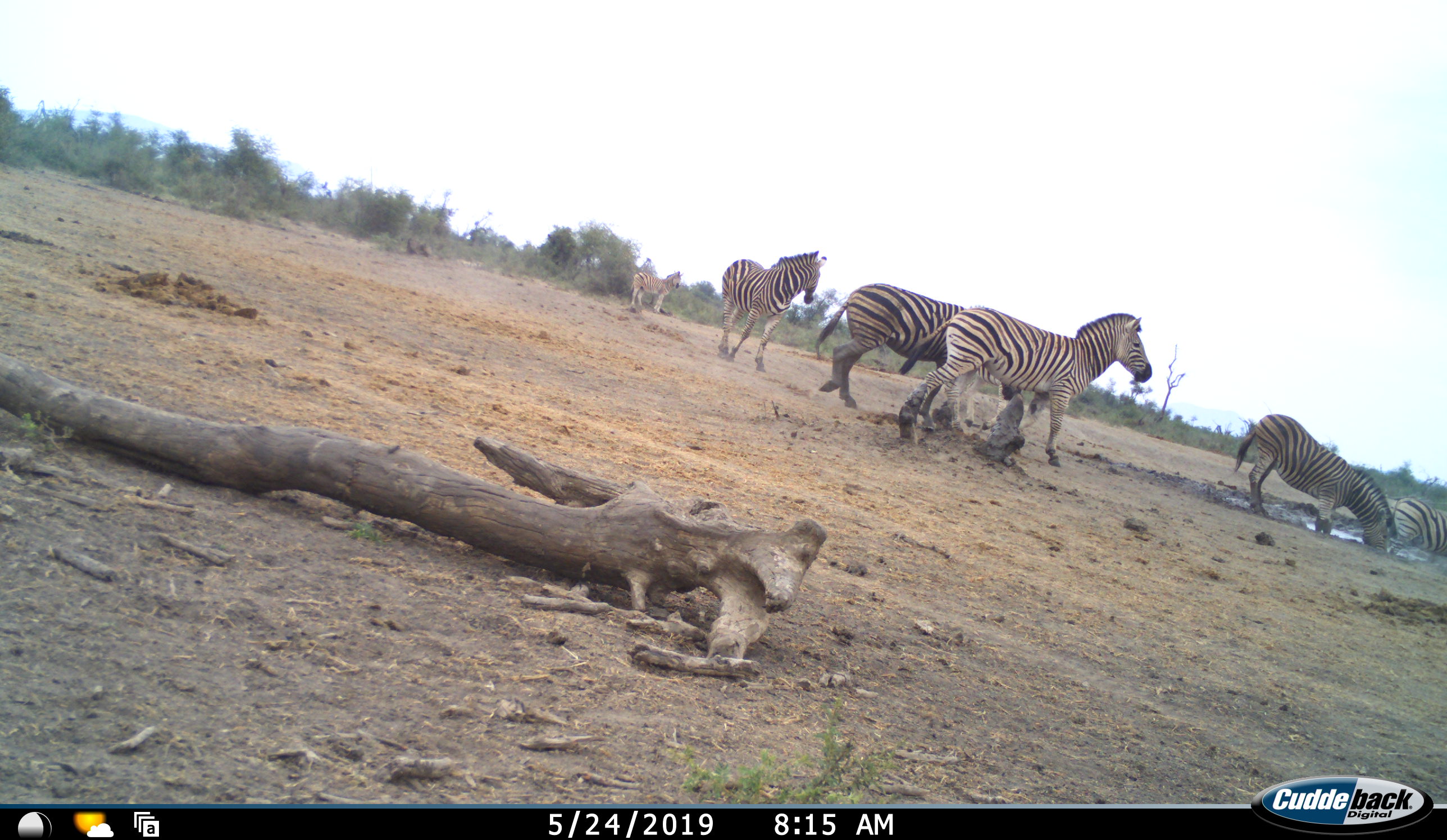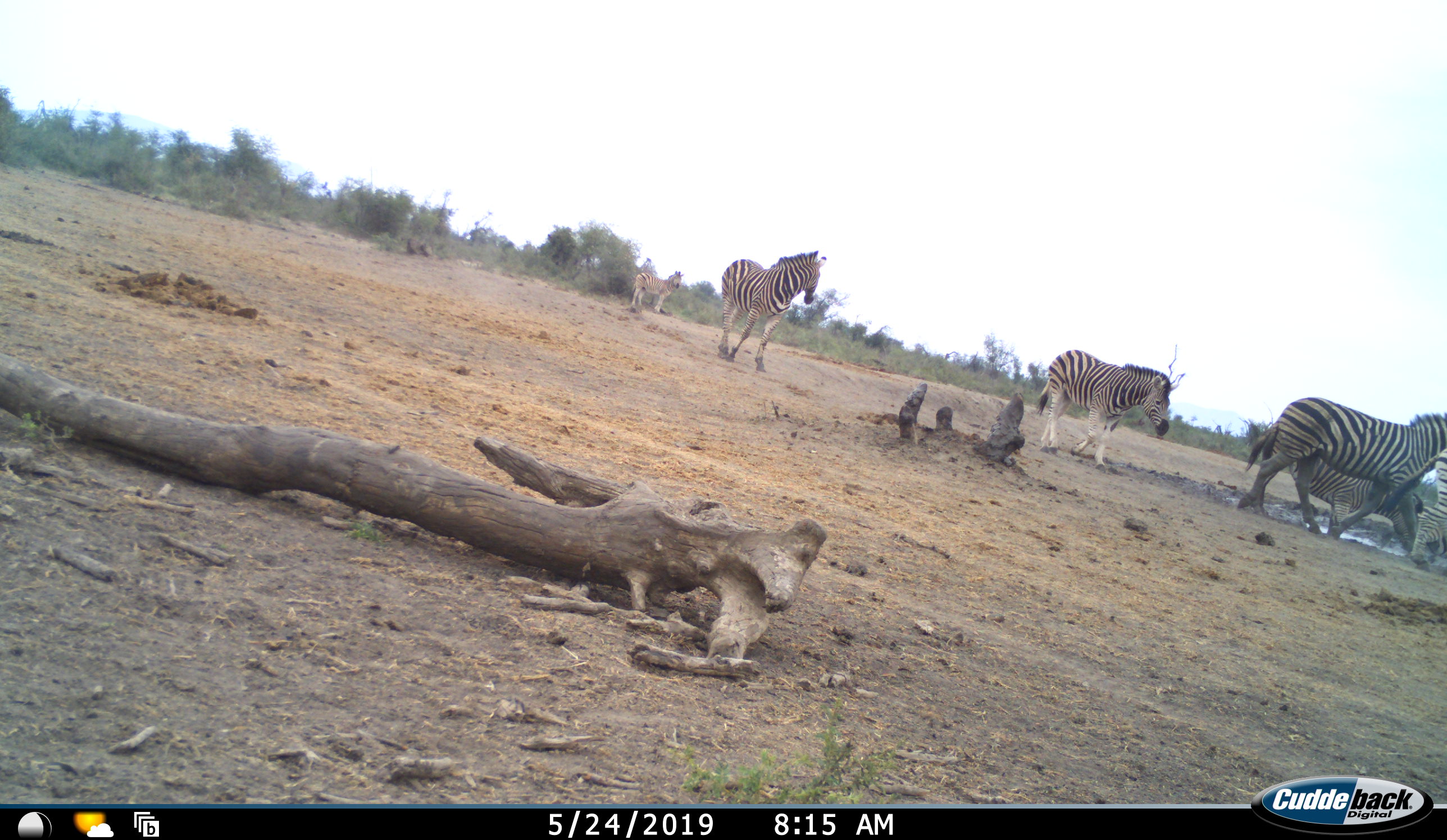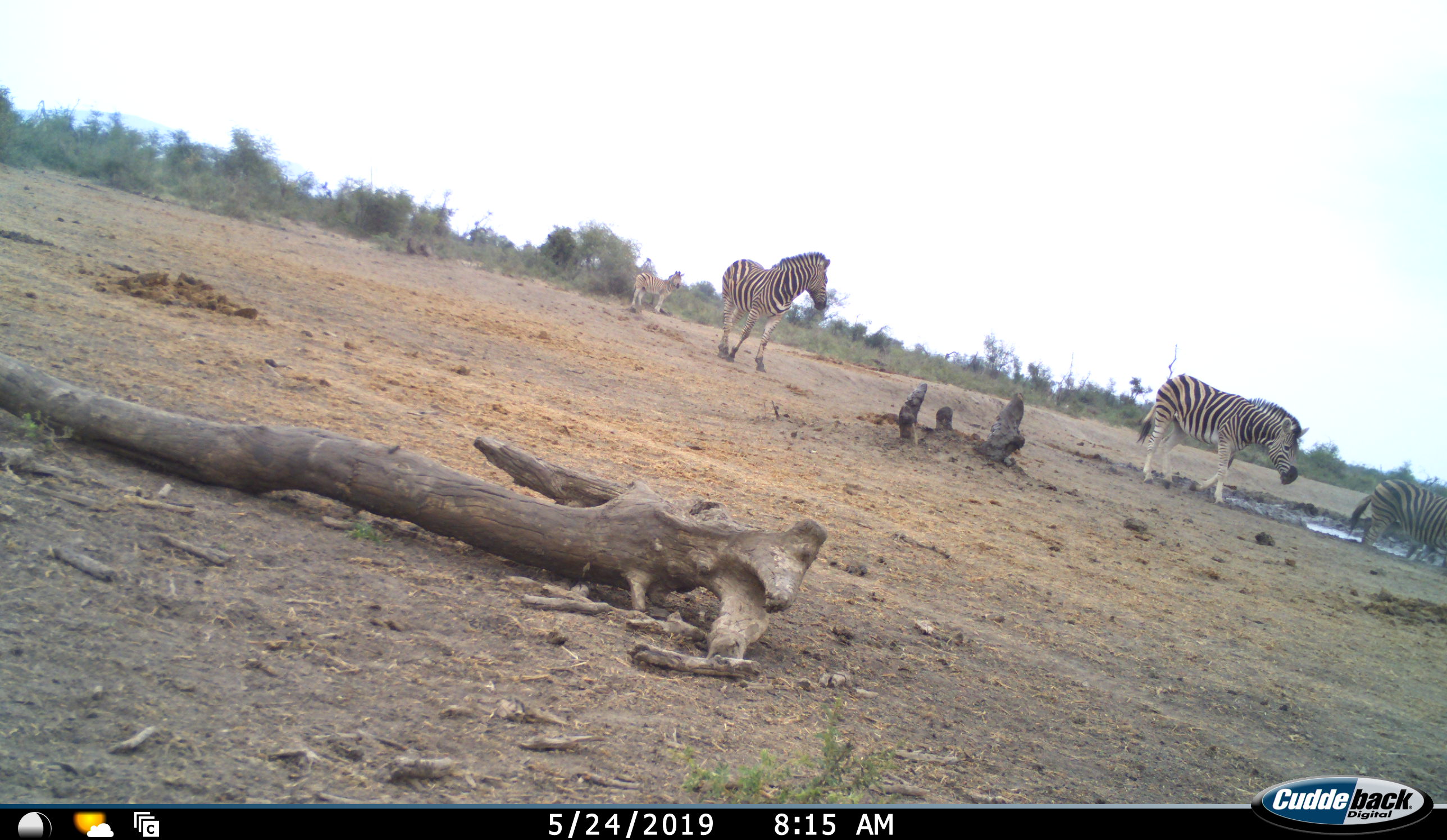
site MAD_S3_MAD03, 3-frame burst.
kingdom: Animalia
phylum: Chordata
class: Mammalia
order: Perissodactyla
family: Equidae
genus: Equus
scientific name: Equus quagga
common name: plains zebra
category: zebraplains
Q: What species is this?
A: Zebraplains (plains zebra) (Equus quagga).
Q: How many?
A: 5.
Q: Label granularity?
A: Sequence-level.